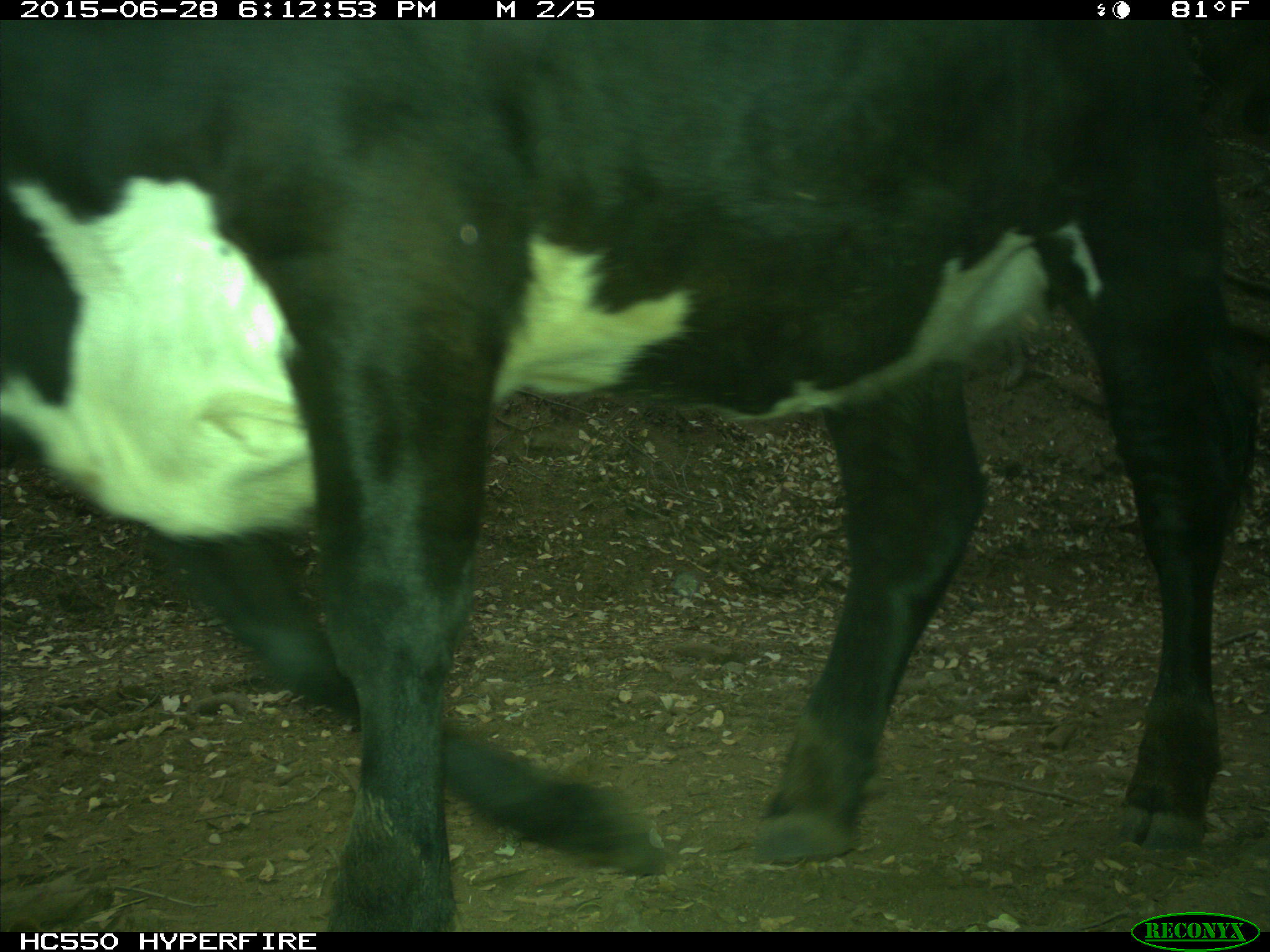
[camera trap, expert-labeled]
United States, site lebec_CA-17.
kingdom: Animalia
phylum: Chordata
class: Mammalia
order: Artiodactyla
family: Bovidae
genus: Bos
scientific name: Bos taurus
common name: domestic cow